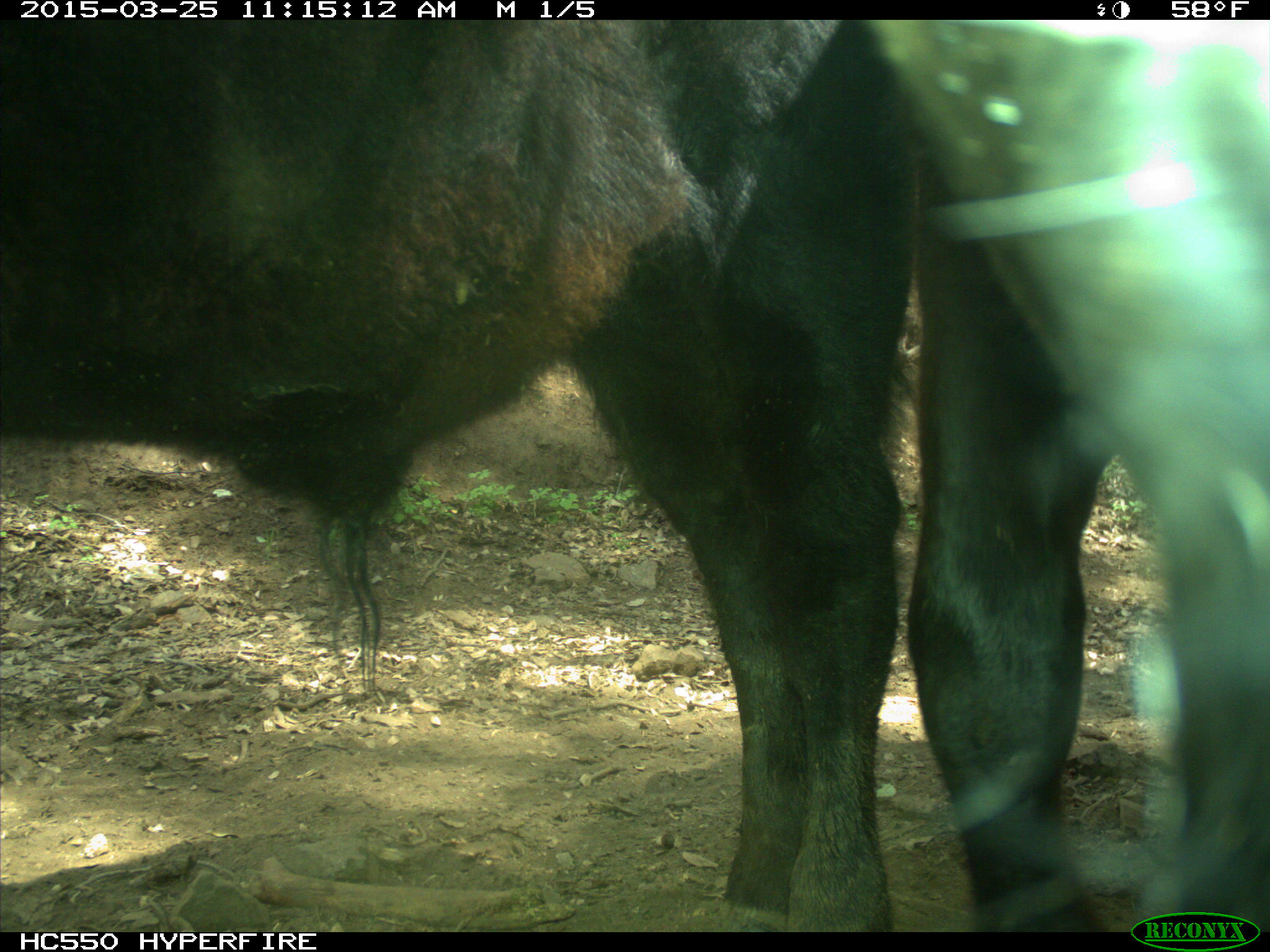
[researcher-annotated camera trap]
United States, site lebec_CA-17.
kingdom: Animalia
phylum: Chordata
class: Mammalia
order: Artiodactyla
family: Bovidae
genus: Bos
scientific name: Bos taurus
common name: domestic cow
Bos taurus (domestic cow).